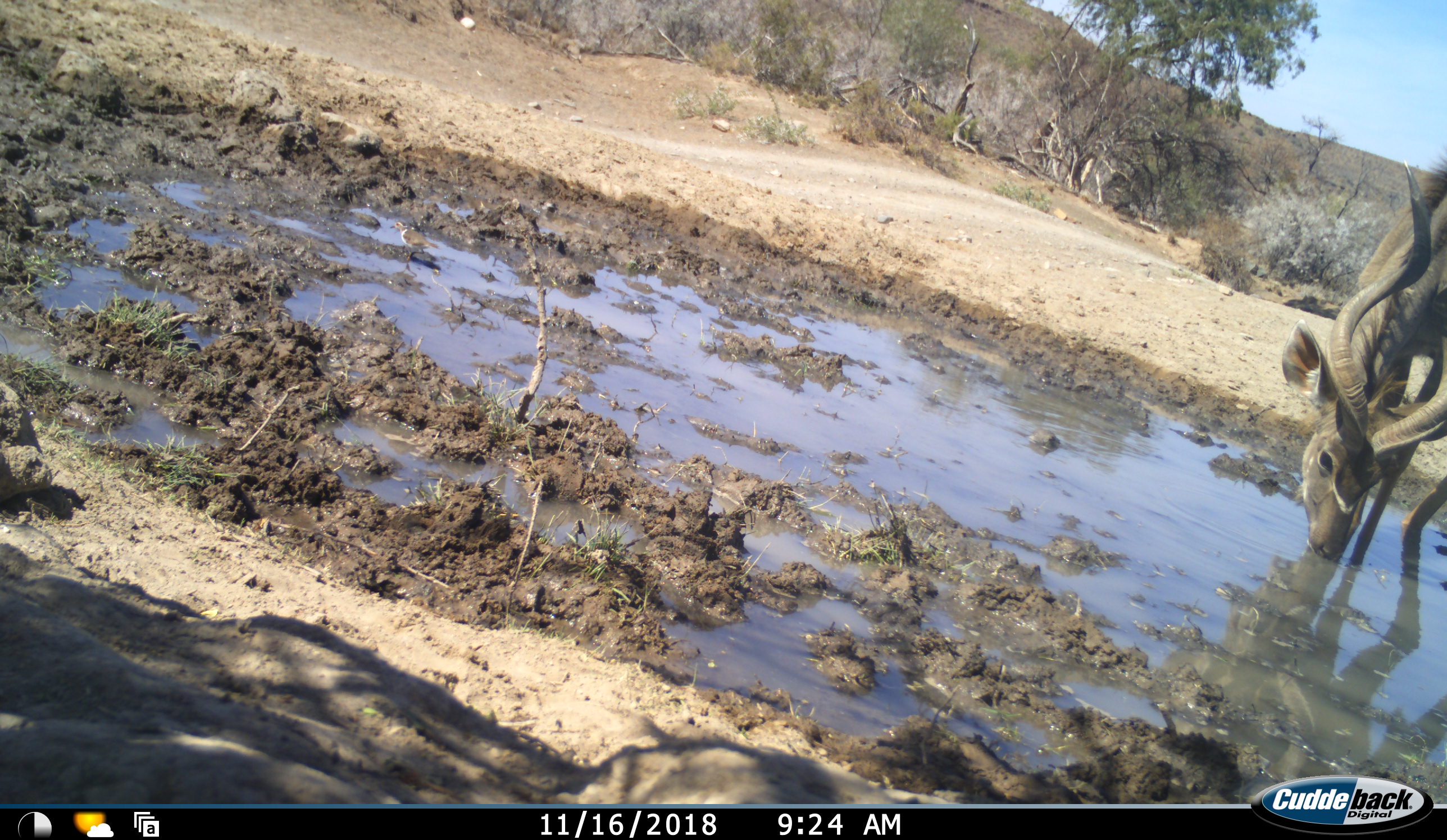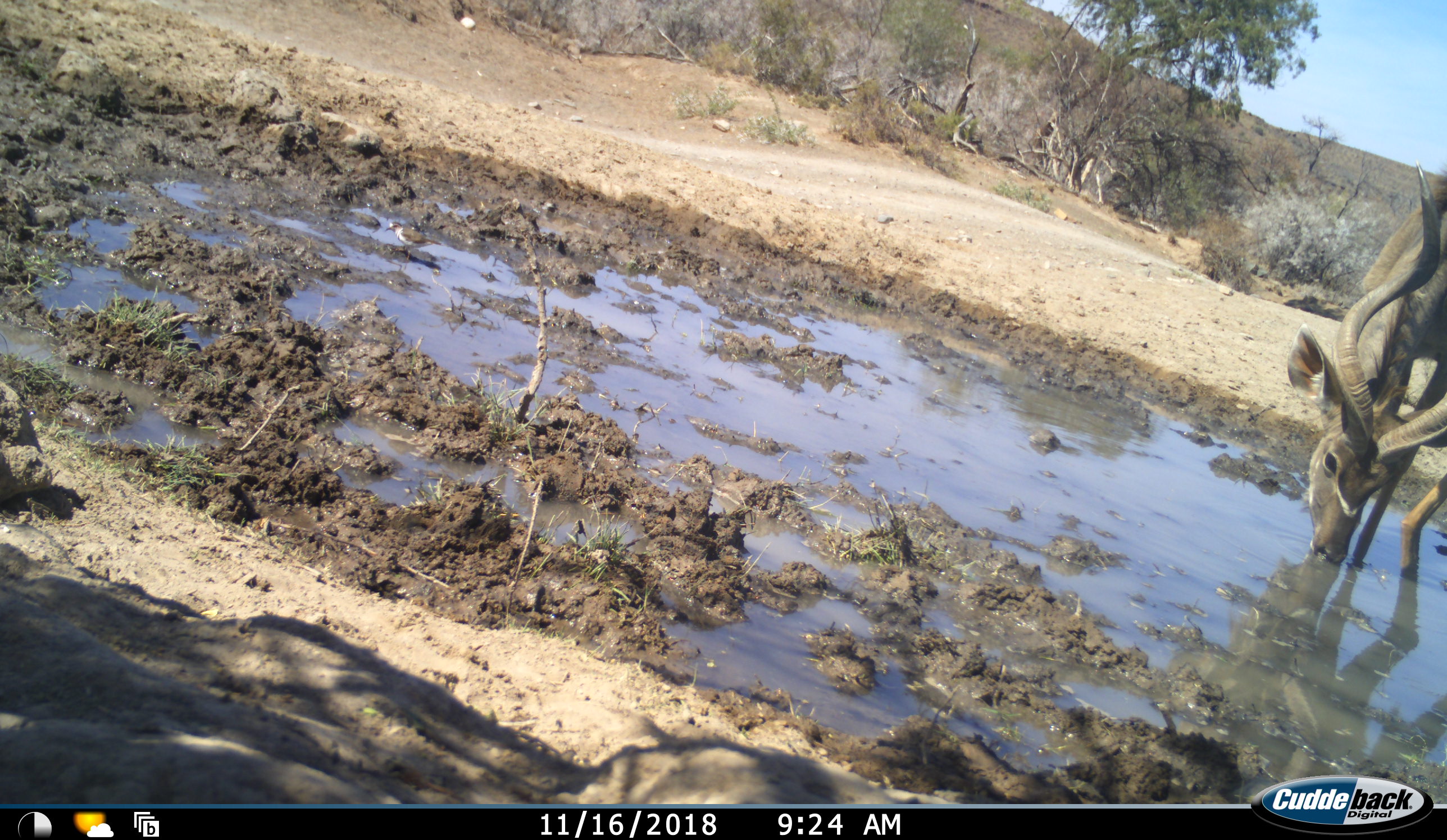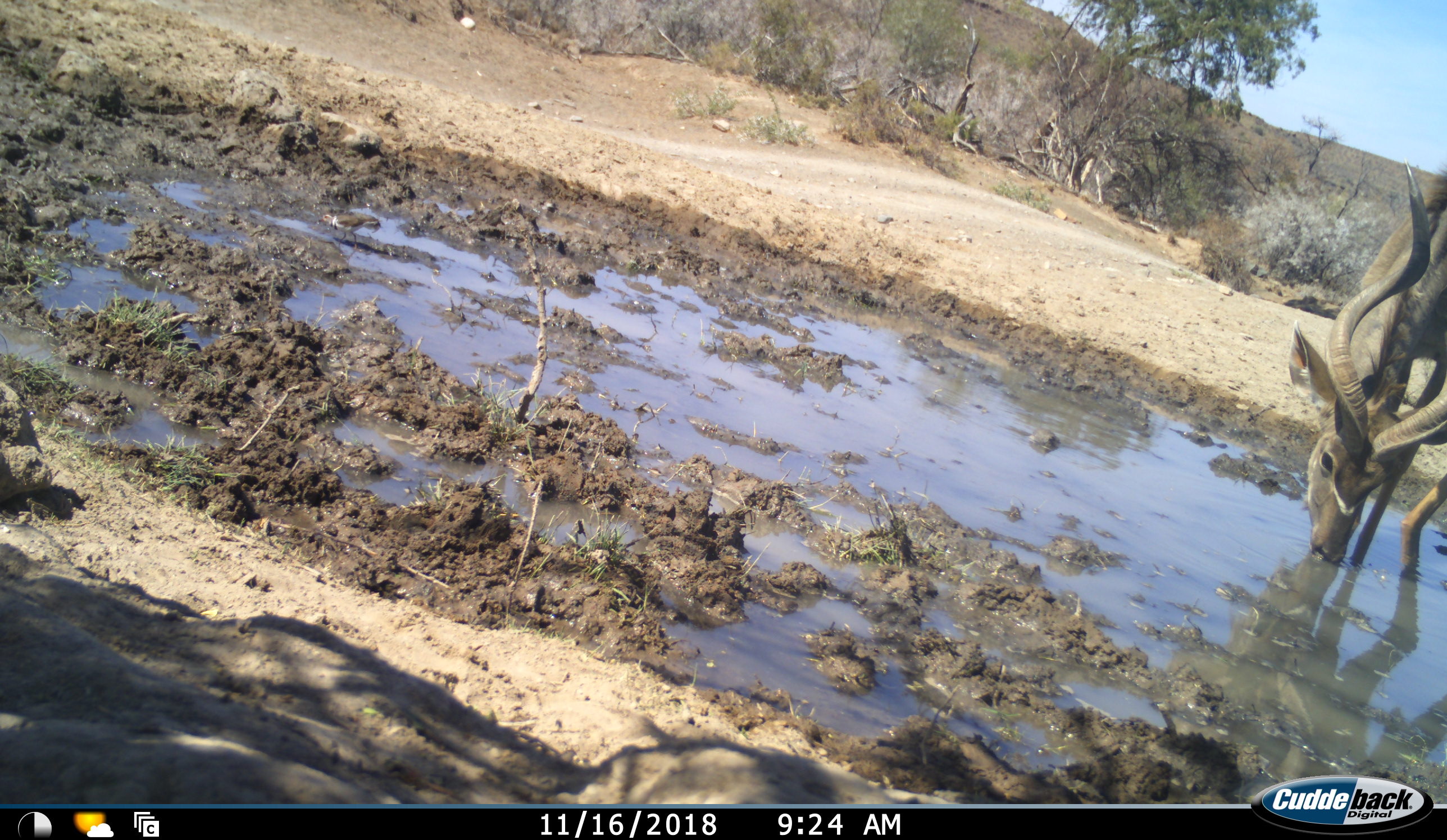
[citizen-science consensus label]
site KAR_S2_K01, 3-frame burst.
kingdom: Animalia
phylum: Chordata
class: Mammalia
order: Artiodactyla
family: Bovidae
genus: Tragelaphus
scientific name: Tragelaphus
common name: kudu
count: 1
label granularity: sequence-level